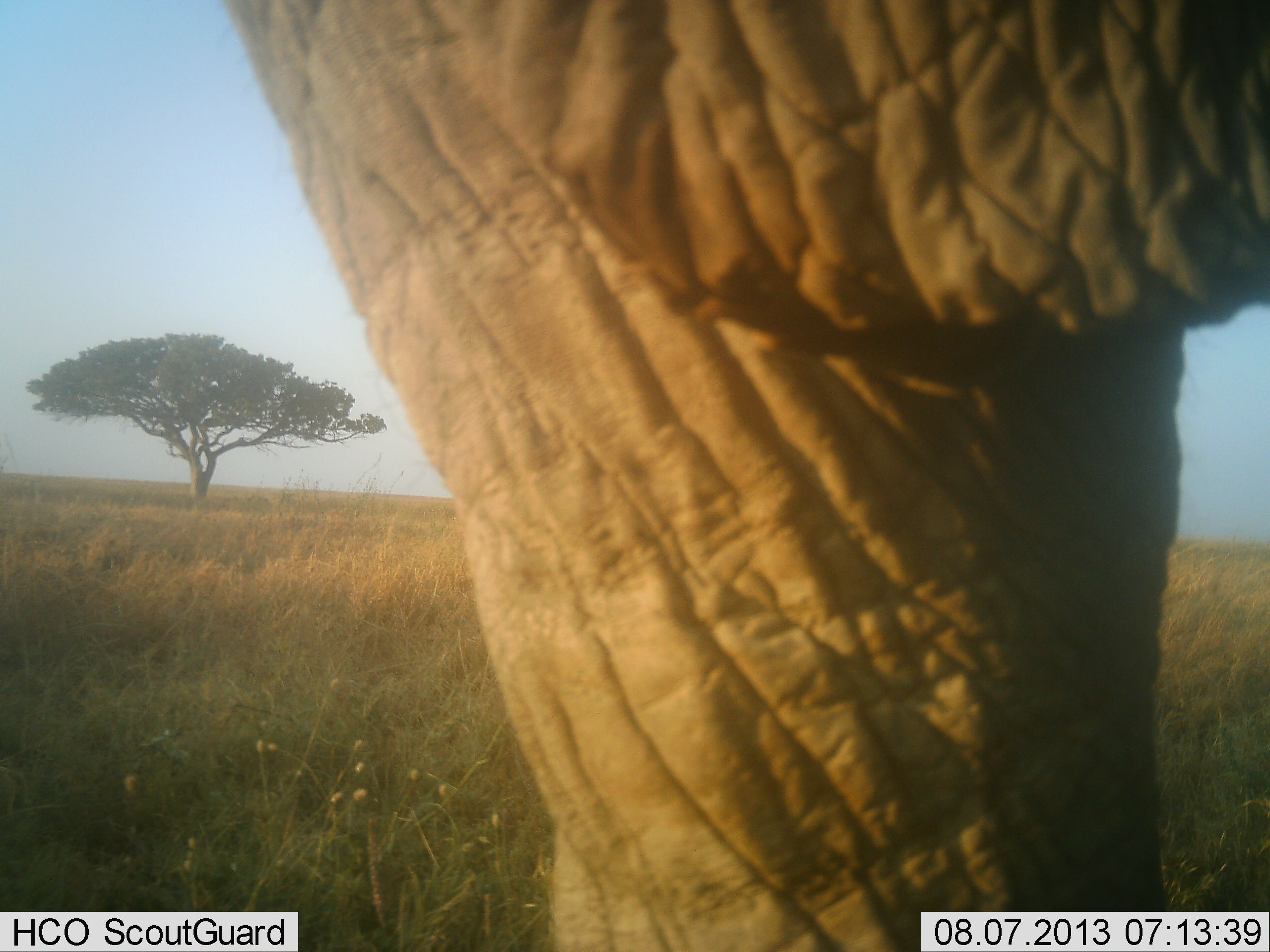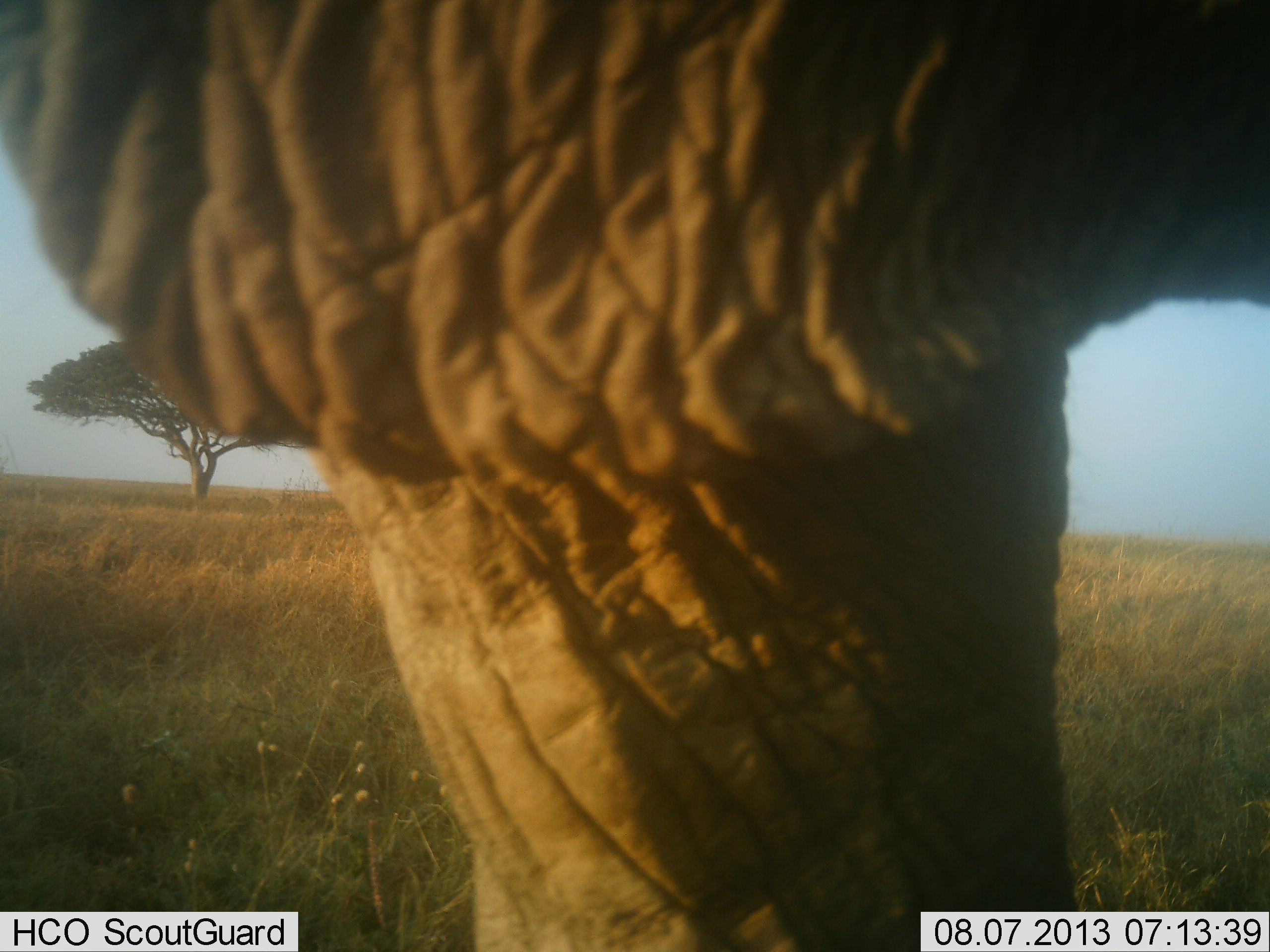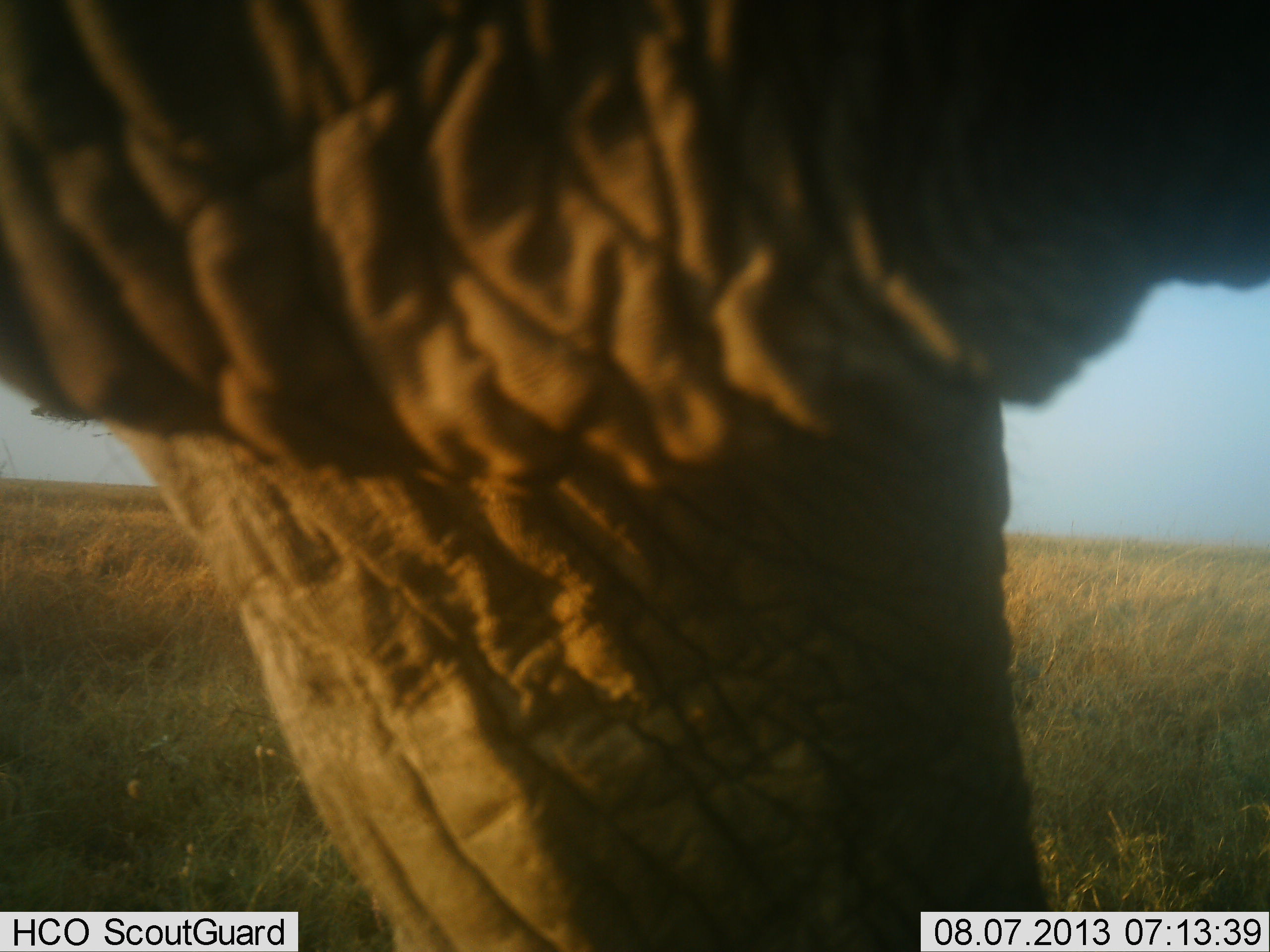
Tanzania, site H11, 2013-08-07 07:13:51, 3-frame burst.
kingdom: Animalia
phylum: Chordata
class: Mammalia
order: Proboscidea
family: Elephantidae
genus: Loxodonta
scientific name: Loxodonta africana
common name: african bush elephant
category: elephant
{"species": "elephant (african bush elephant) (Loxodonta africana)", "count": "1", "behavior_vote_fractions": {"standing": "90%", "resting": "0%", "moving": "20%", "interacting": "0%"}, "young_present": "0%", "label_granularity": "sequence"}